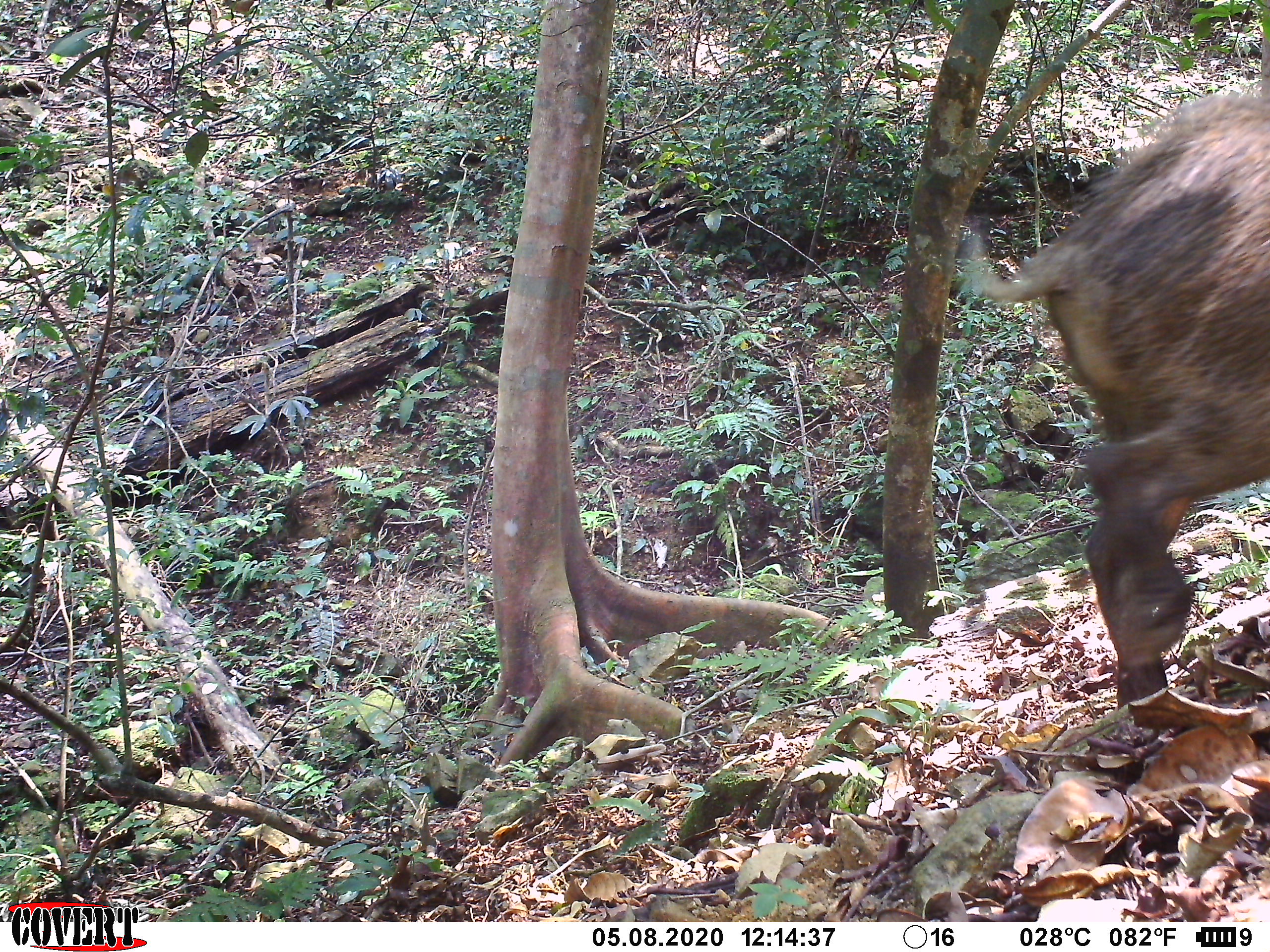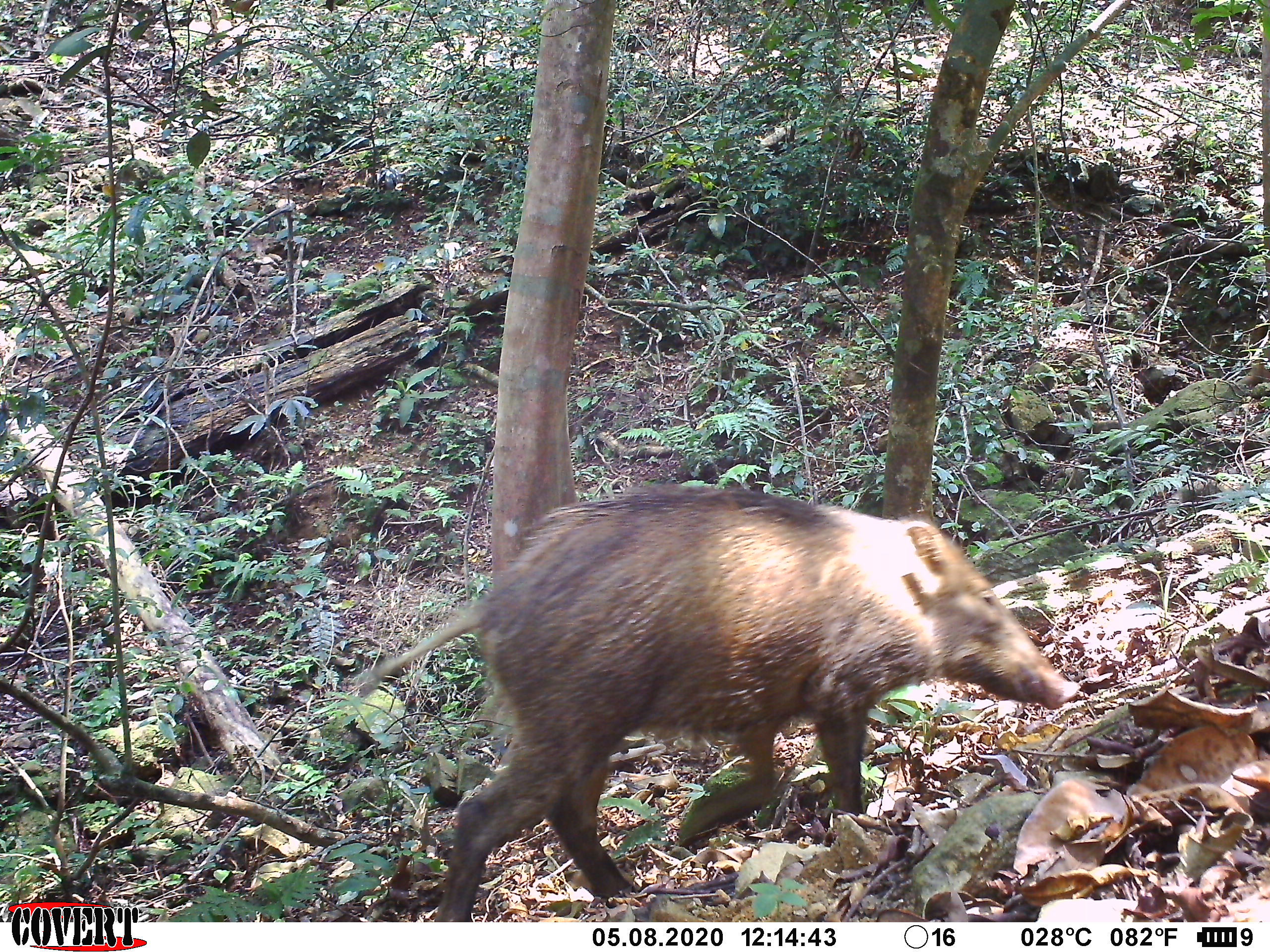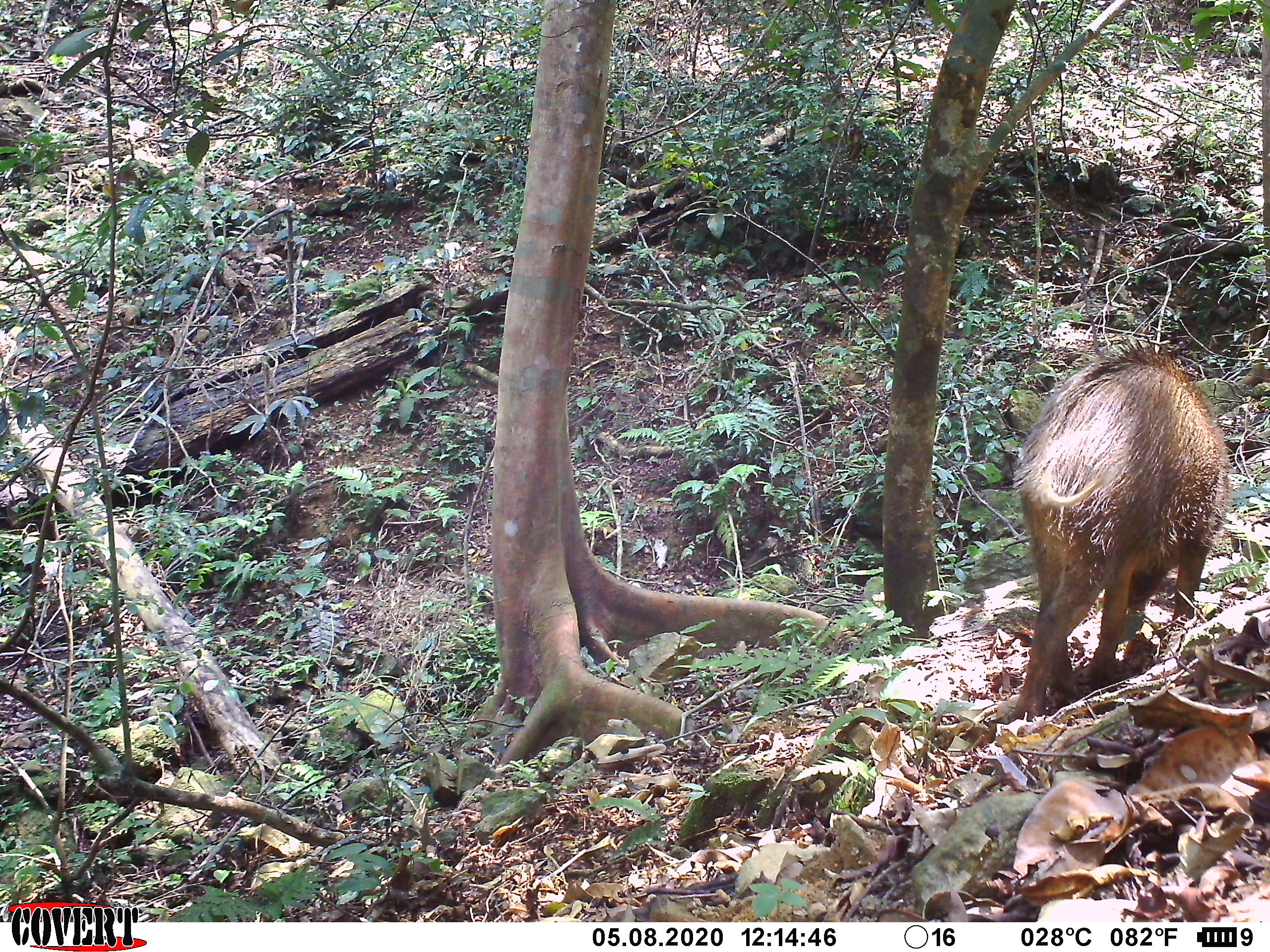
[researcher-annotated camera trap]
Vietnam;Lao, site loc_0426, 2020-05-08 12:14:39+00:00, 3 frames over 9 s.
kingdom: Animalia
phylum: Chordata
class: Mammalia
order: Artiodactyla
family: Suidae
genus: Sus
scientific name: Sus scrofa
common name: eurasian wild pig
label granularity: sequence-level